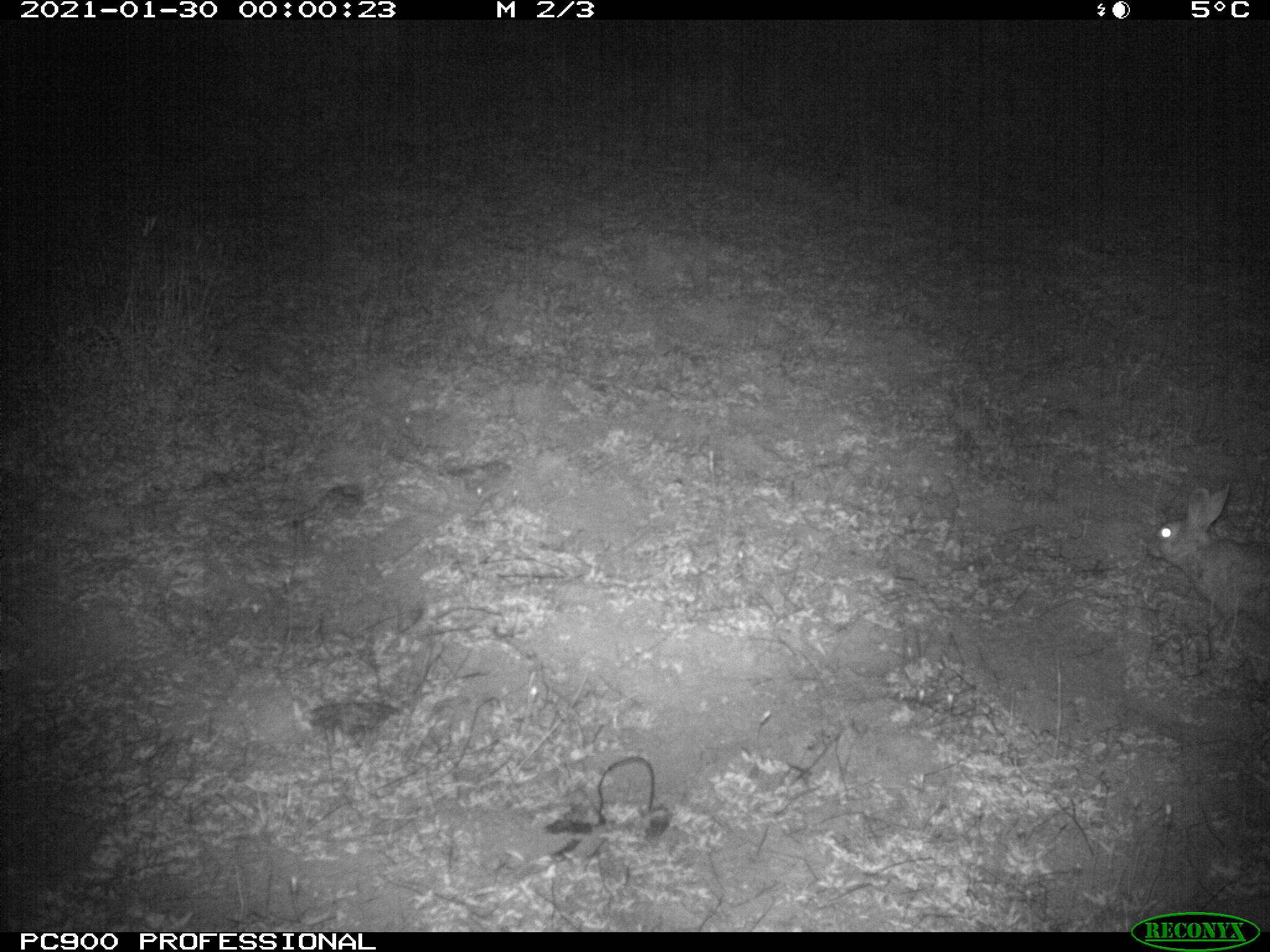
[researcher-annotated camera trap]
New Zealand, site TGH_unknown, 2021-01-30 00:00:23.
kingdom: Animalia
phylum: Chordata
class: Mammalia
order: Lagomorpha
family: Leporidae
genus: Oryctolagus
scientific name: Oryctolagus cuniculus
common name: european rabbit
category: rabbit